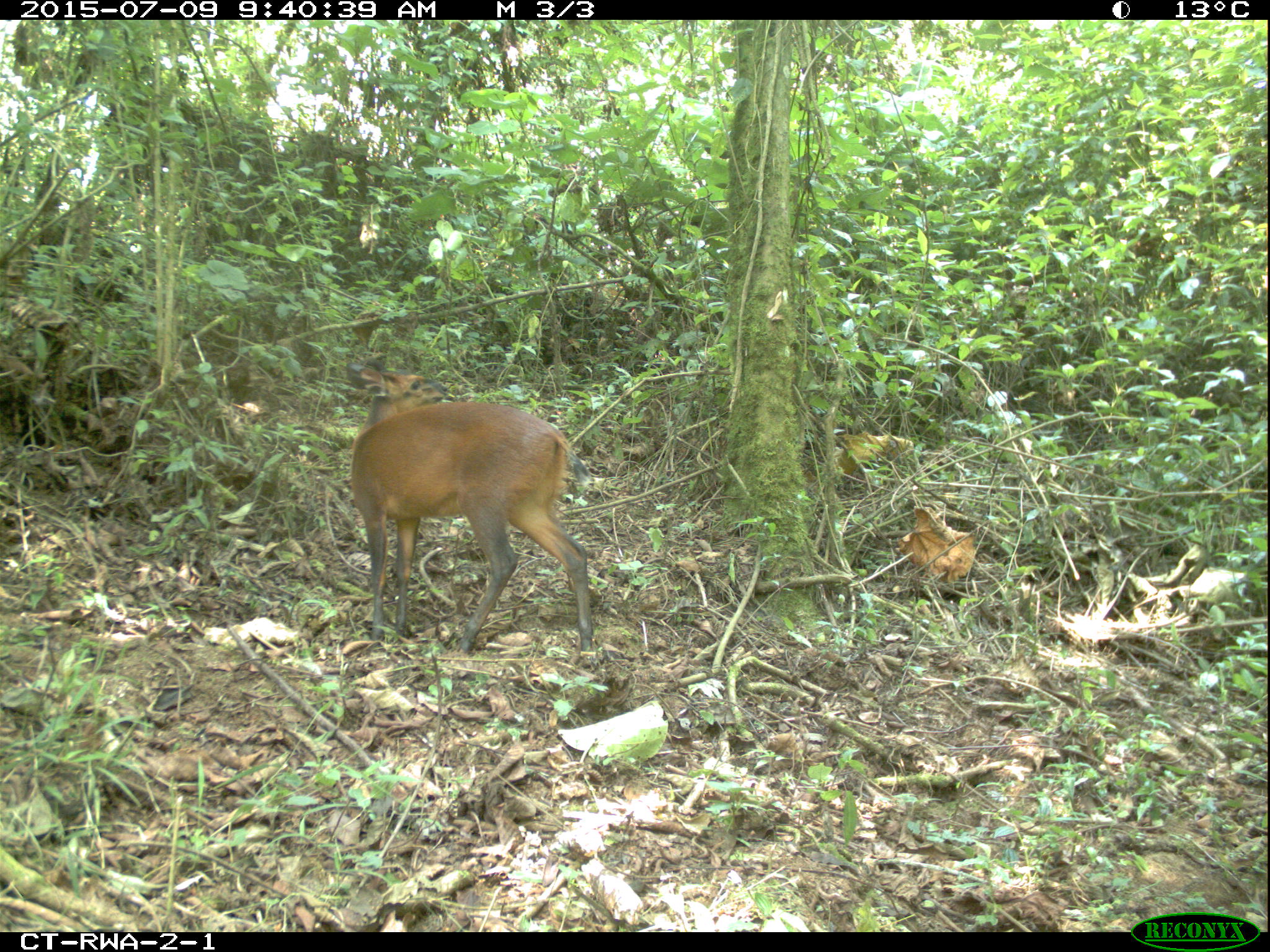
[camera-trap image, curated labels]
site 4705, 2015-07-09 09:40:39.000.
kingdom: Animalia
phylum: Chordata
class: Mammalia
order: Artiodactyla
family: Bovidae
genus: Cephalophus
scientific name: Cephalophus nigrifrons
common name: black-fronted duiker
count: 1